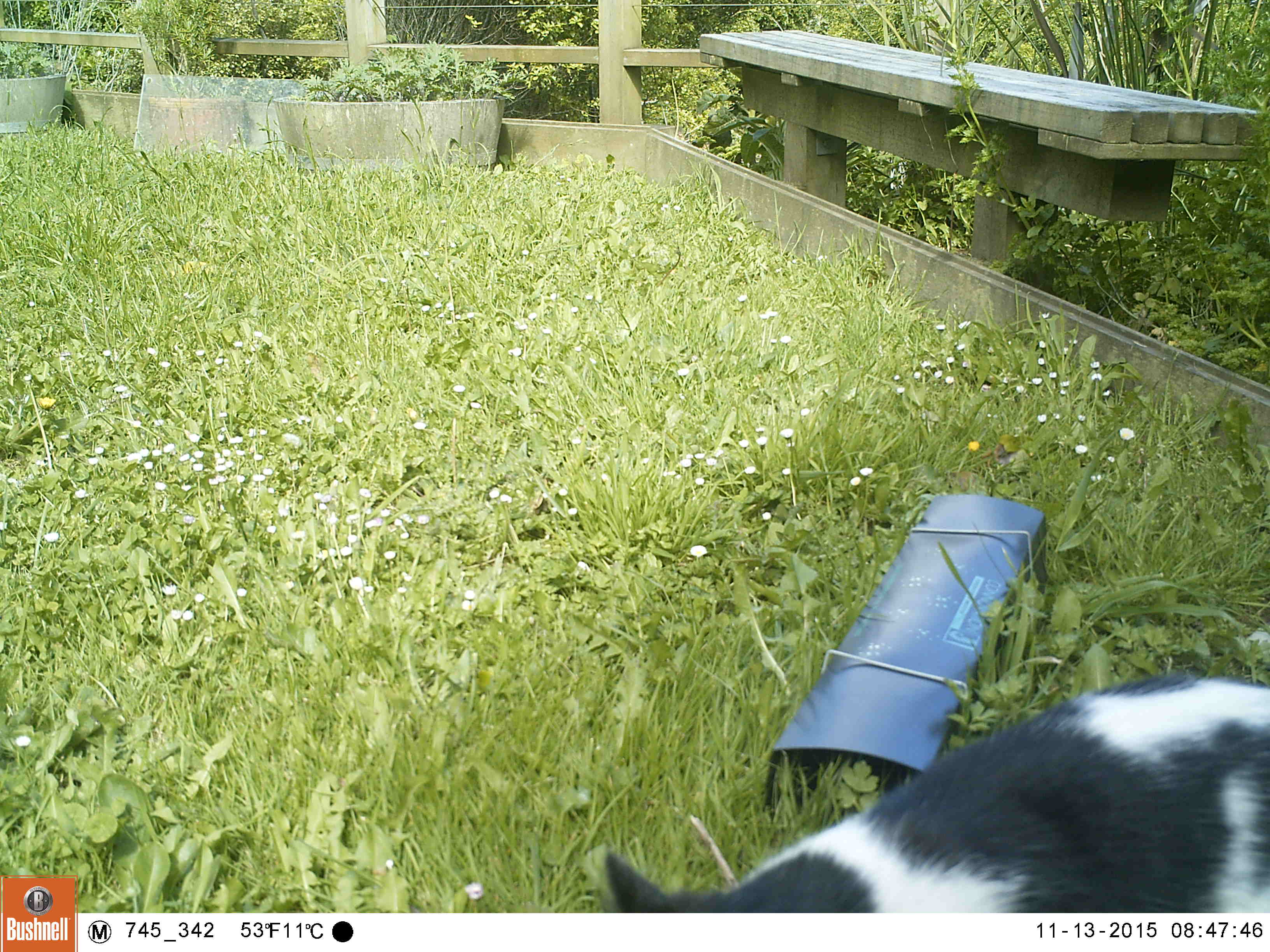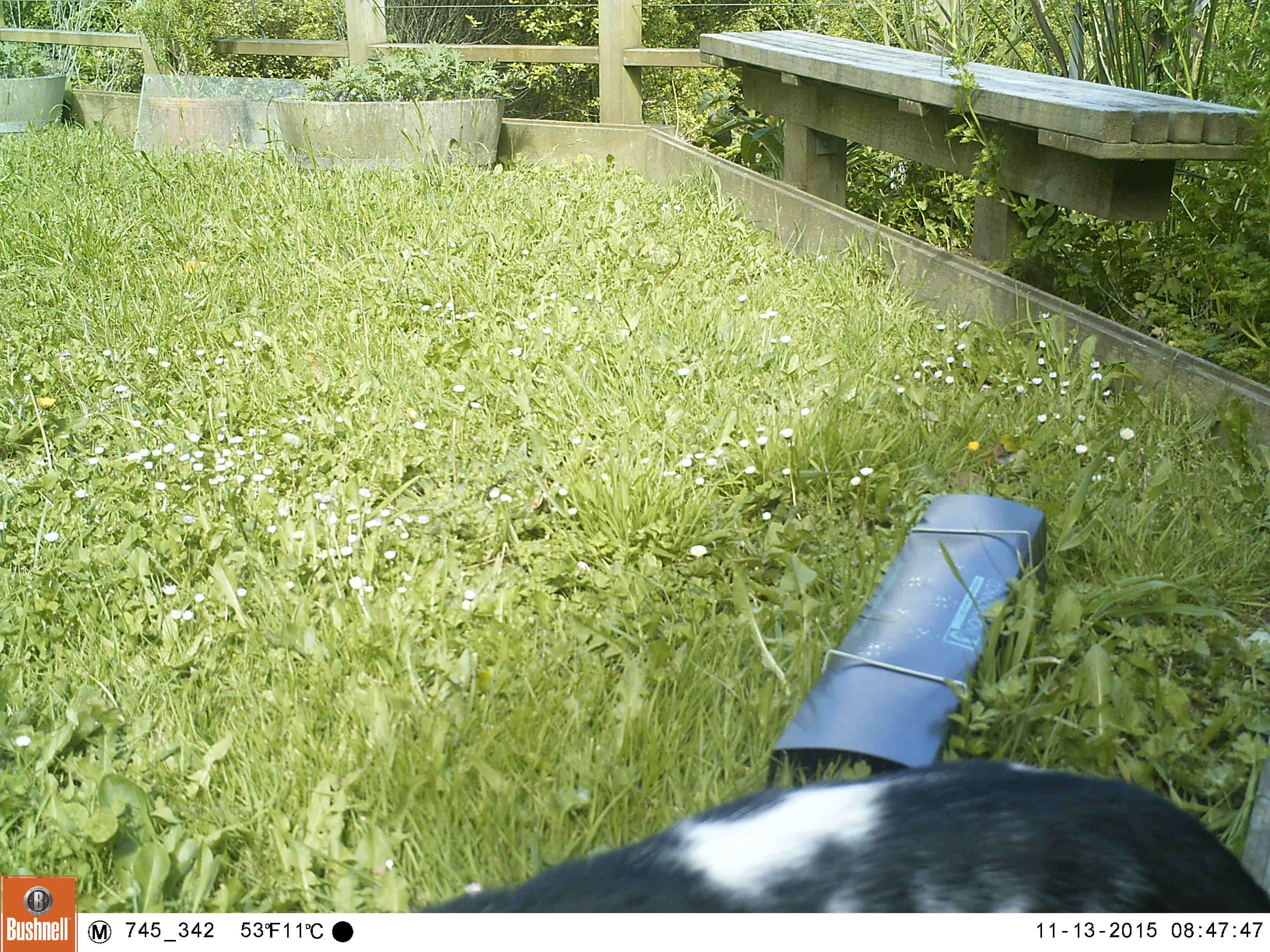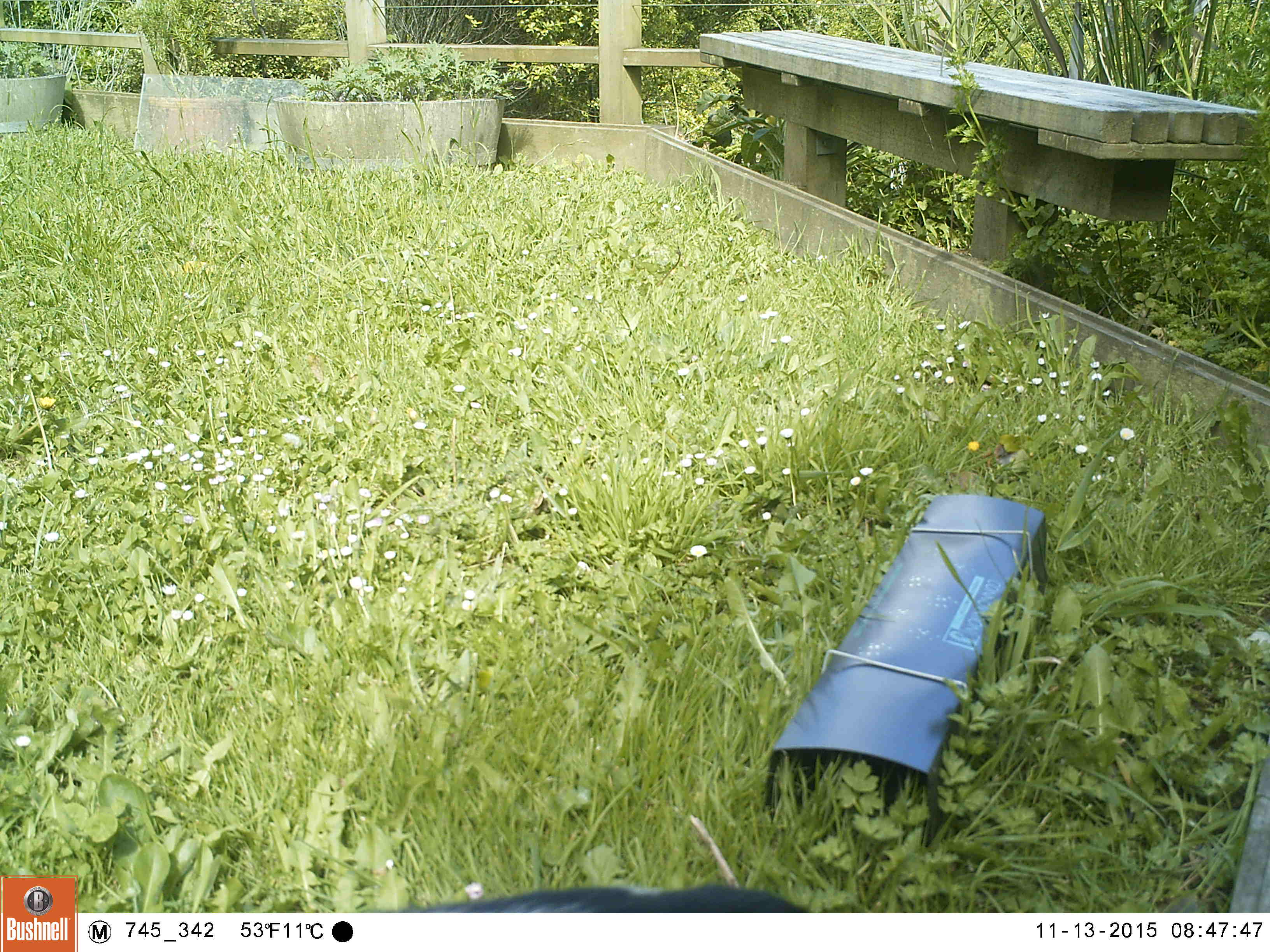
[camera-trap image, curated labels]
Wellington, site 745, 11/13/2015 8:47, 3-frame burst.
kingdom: Animalia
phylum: Chordata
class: Mammalia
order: Carnivora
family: Felidae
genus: Felis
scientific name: Felis catus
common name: cat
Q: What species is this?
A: Cat (Felis catus).